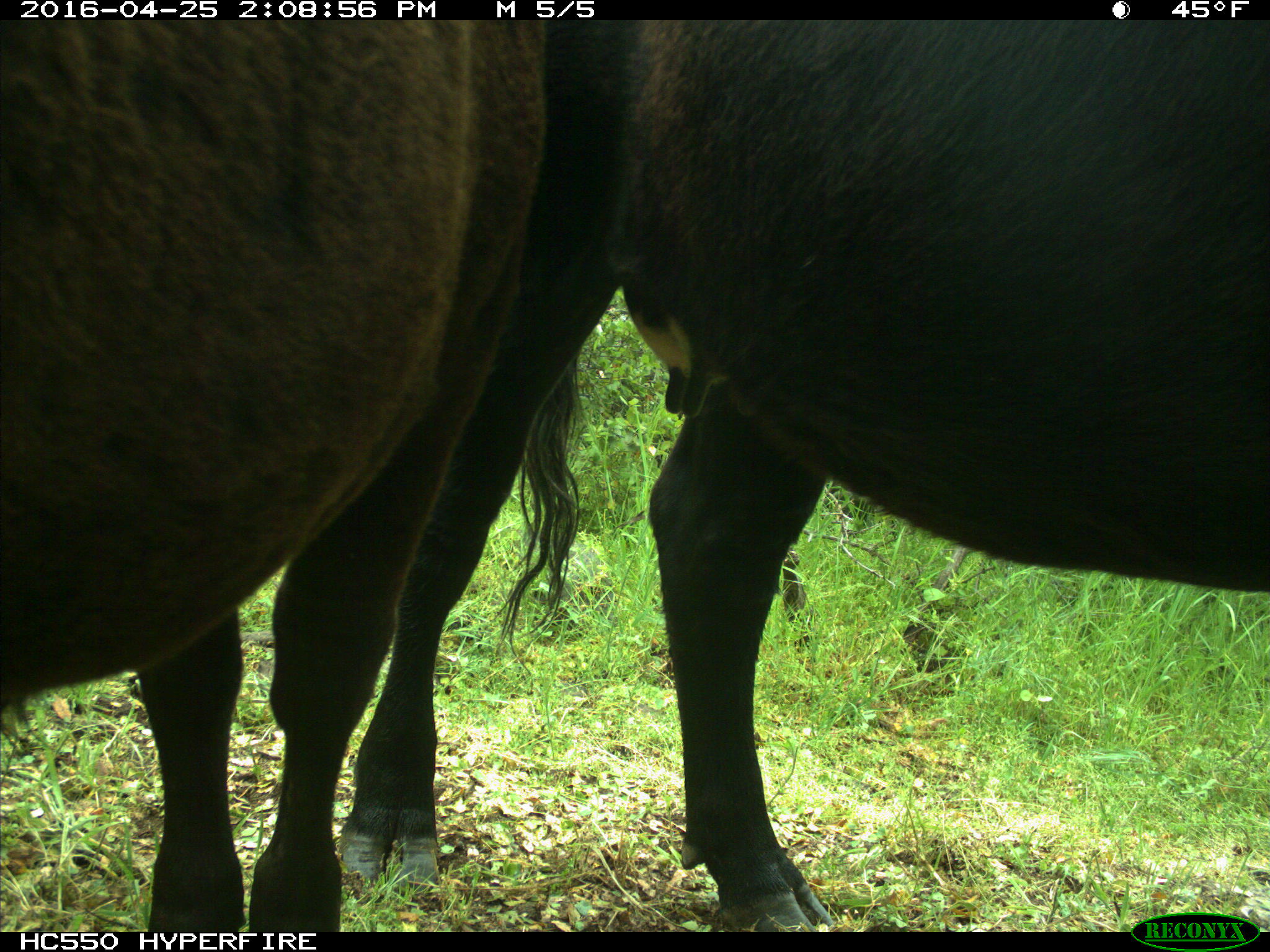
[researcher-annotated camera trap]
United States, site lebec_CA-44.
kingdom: Animalia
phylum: Chordata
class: Mammalia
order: Artiodactyla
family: Bovidae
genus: Bos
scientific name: Bos taurus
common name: domestic cow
Bos taurus (domestic cow).